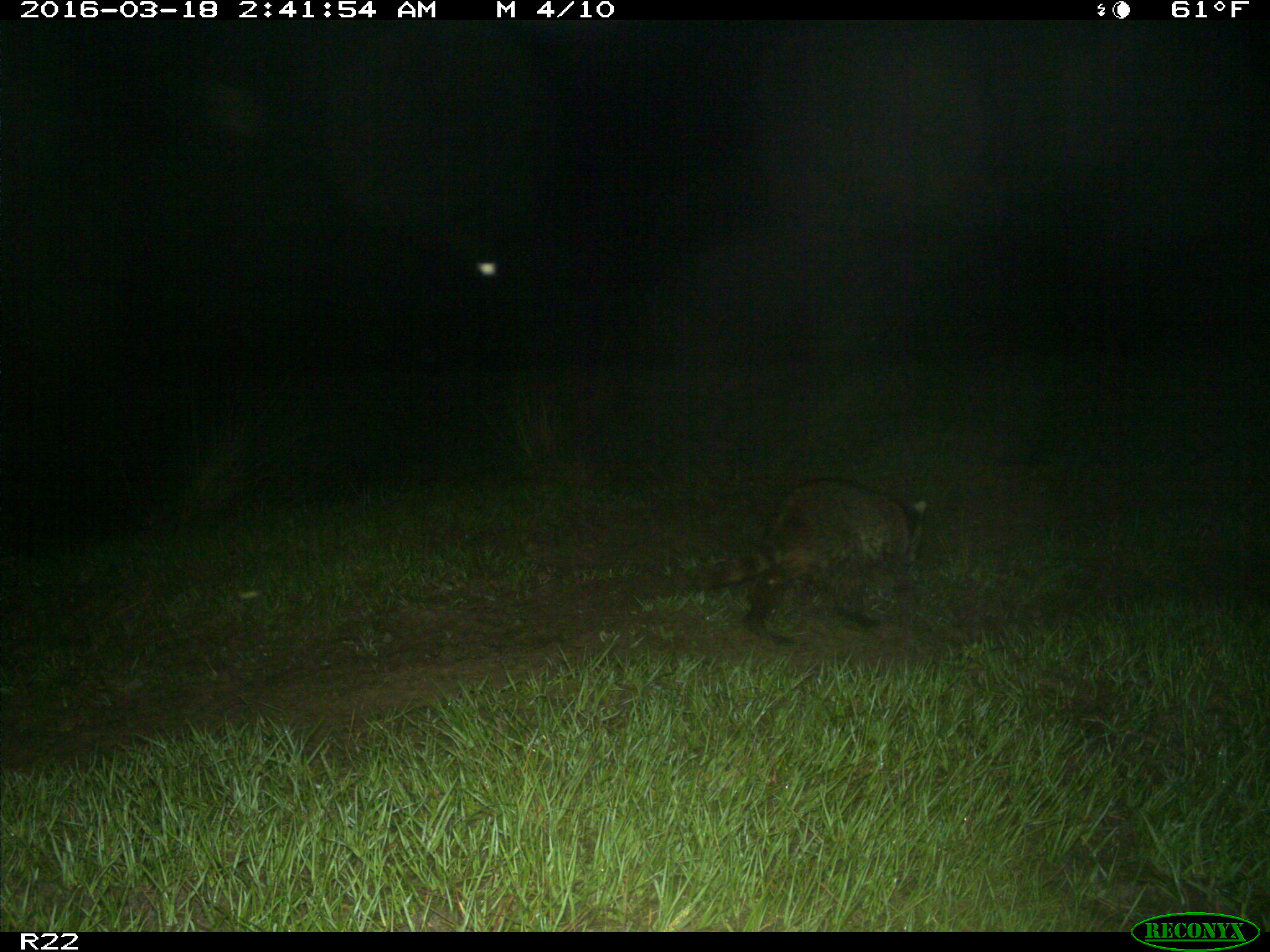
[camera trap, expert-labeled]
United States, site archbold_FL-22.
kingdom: Animalia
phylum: Chordata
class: Mammalia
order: Carnivora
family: Procyonidae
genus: Procyon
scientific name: Procyon lotor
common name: common raccoon